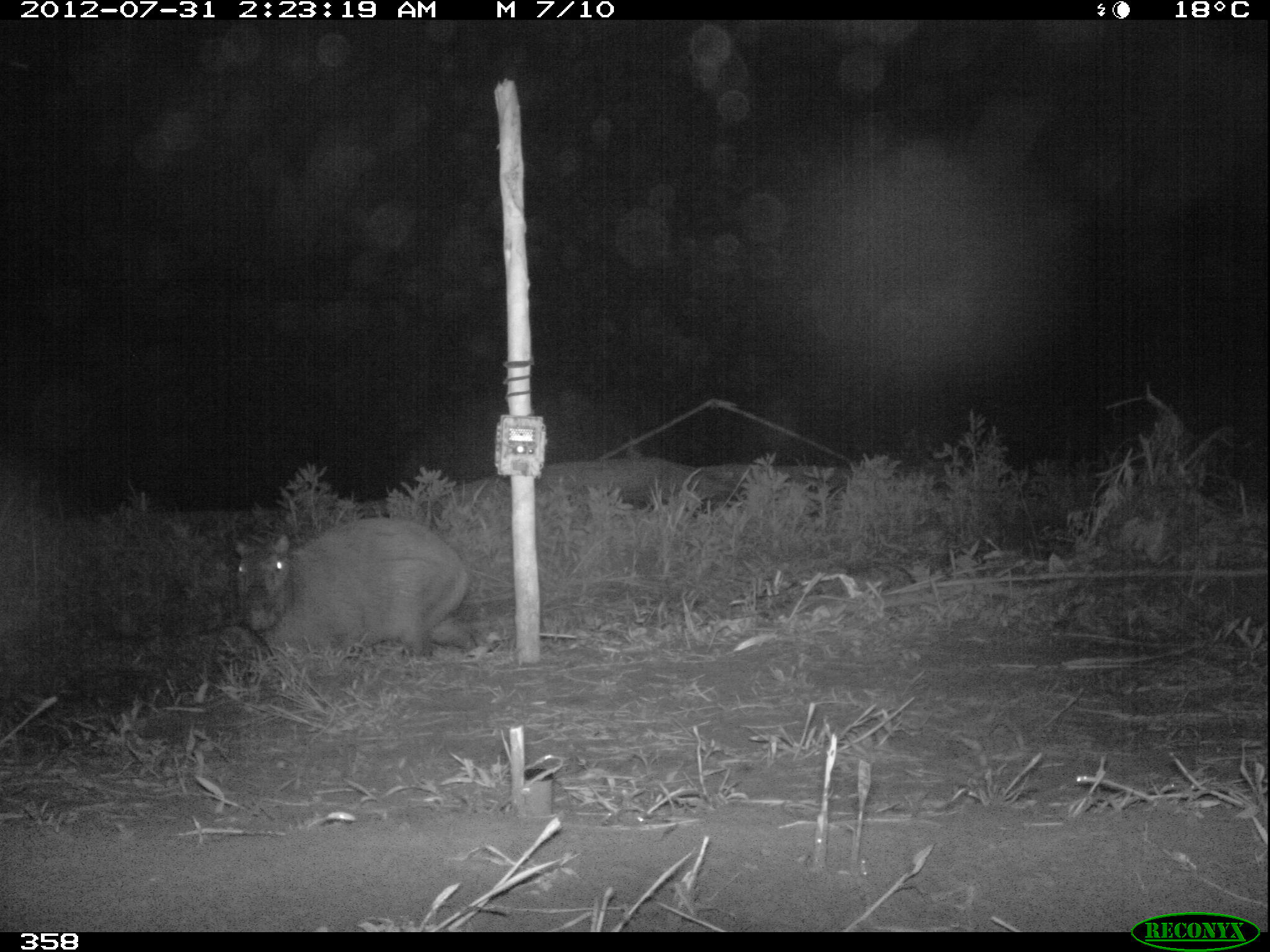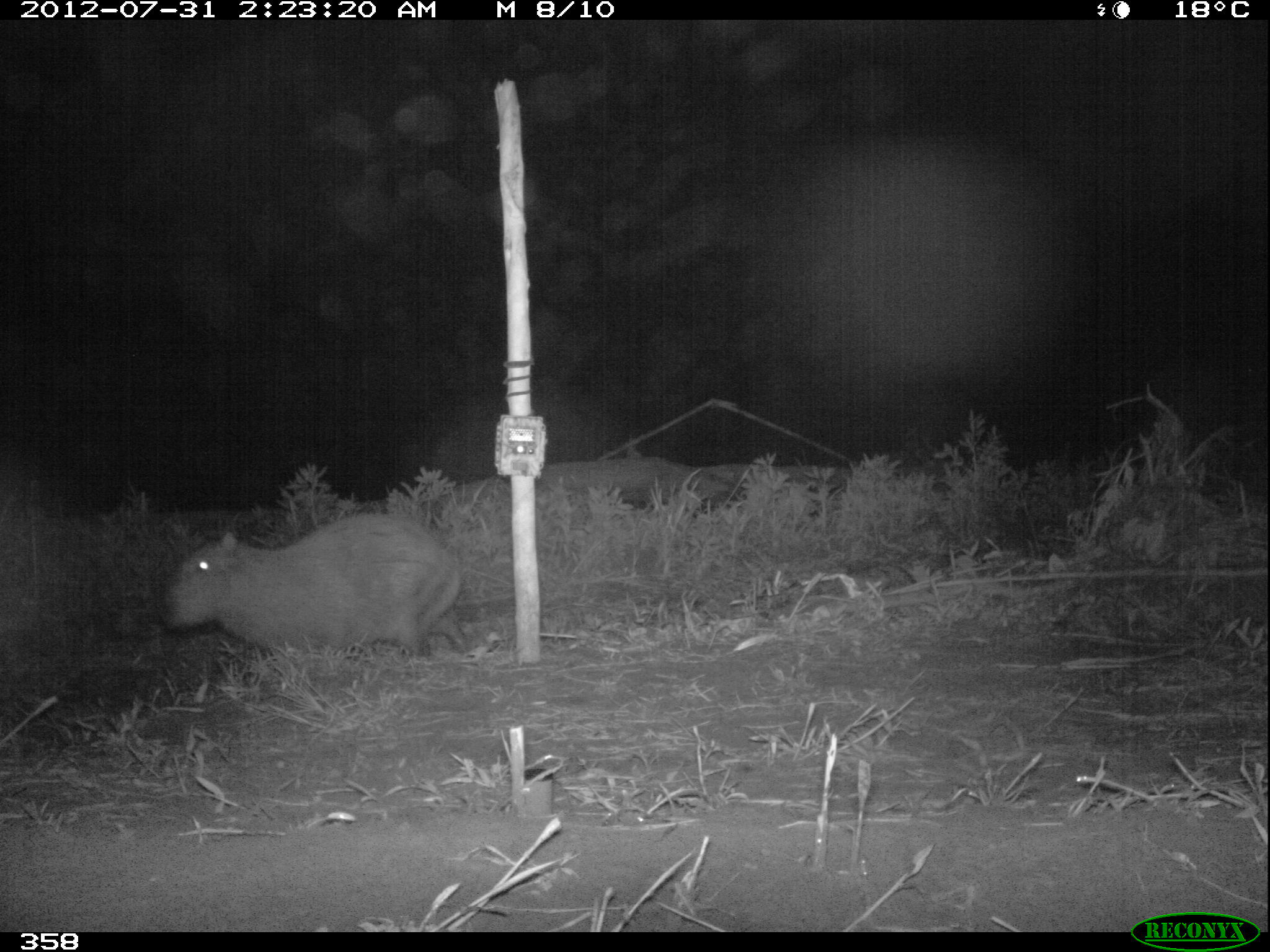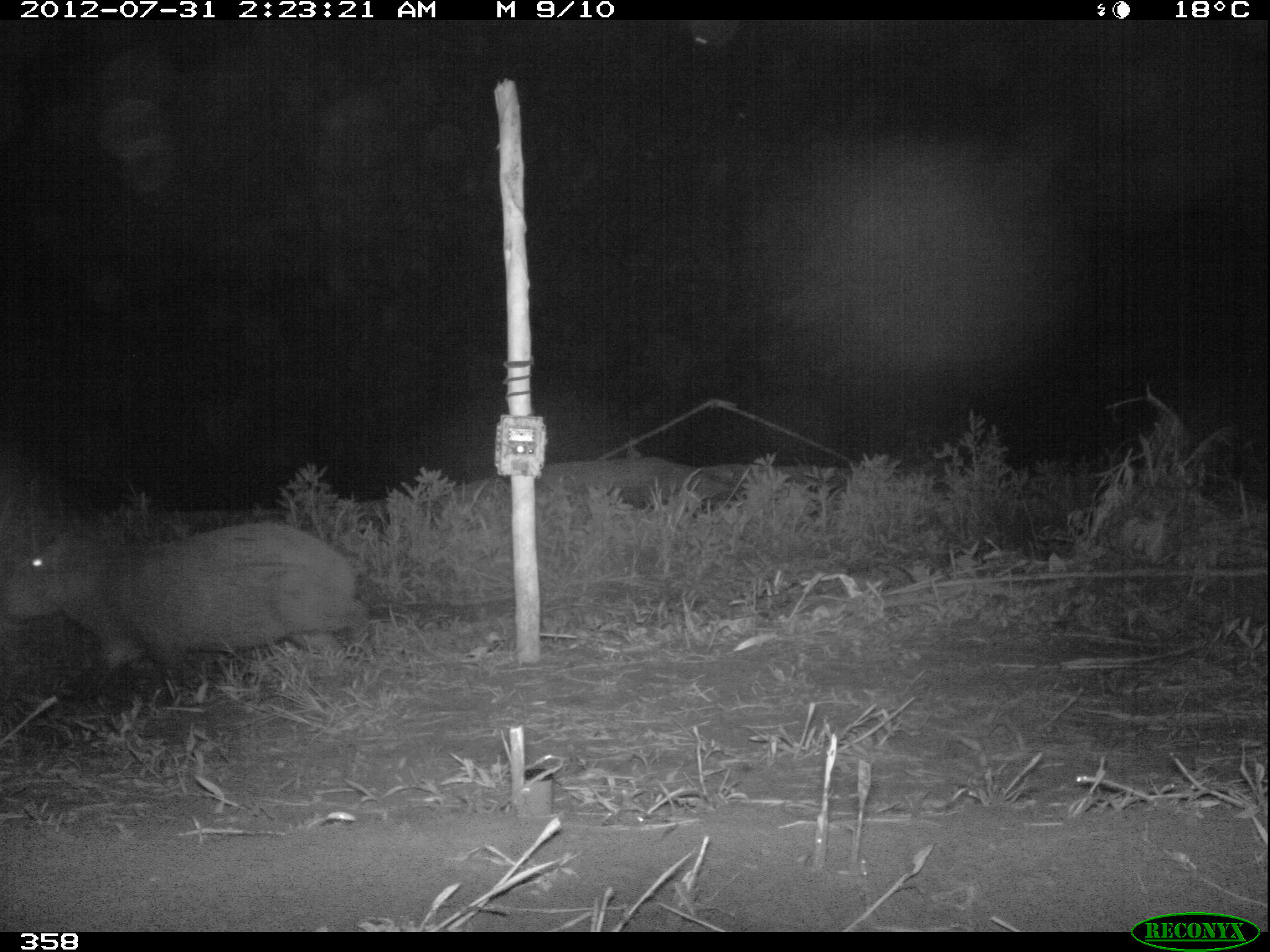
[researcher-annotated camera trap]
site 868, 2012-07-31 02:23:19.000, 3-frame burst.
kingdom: Animalia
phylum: Chordata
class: Mammalia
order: Rodentia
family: Caviidae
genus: Hydrochoerus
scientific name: Hydrochoerus hydrochaeris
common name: capybara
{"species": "Hydrochoerus hydrochaeris (capybara)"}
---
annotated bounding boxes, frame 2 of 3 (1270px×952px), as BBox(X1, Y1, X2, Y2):
hydrochoerus hydrochaeris: BBox(161, 513, 461, 657)